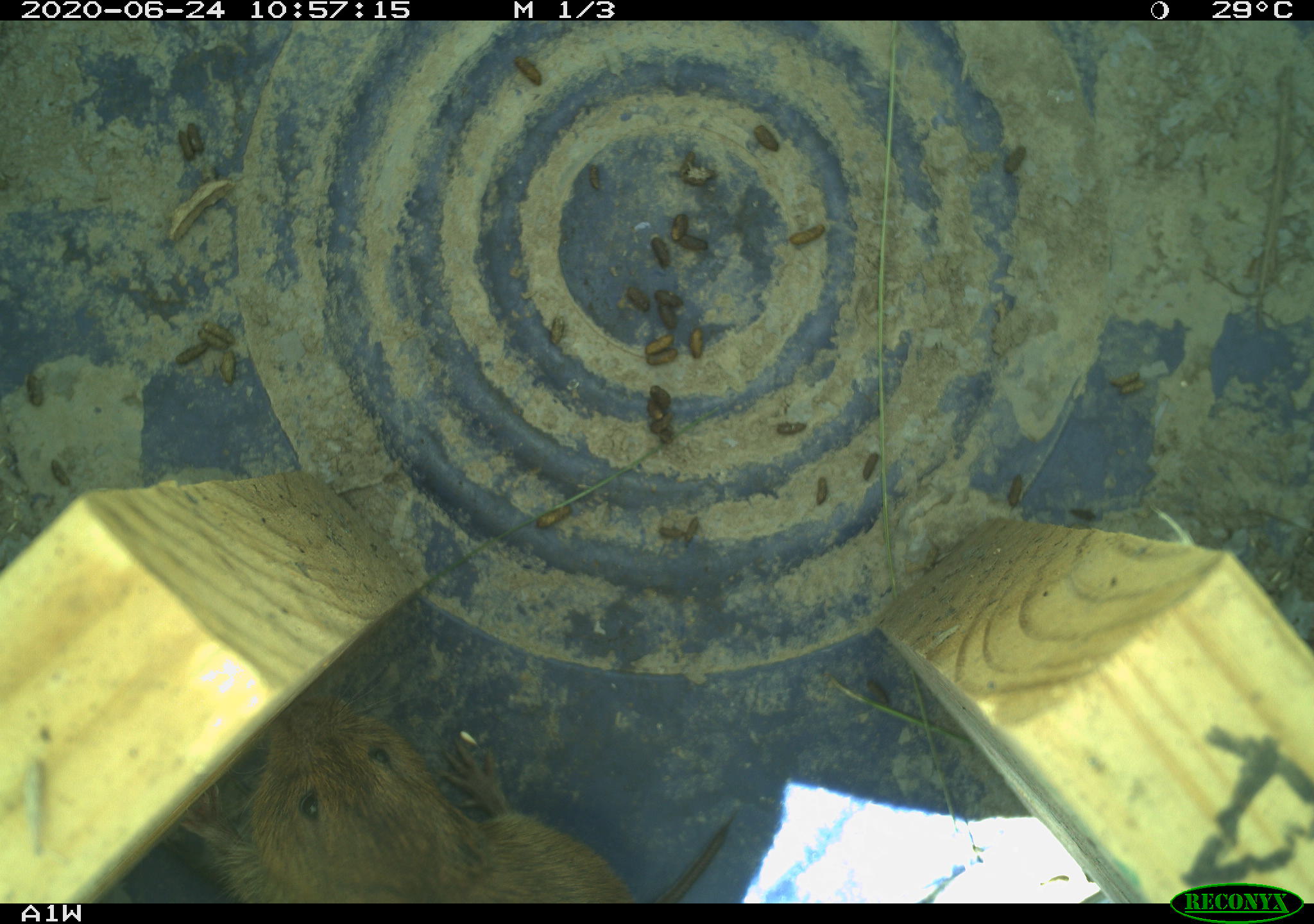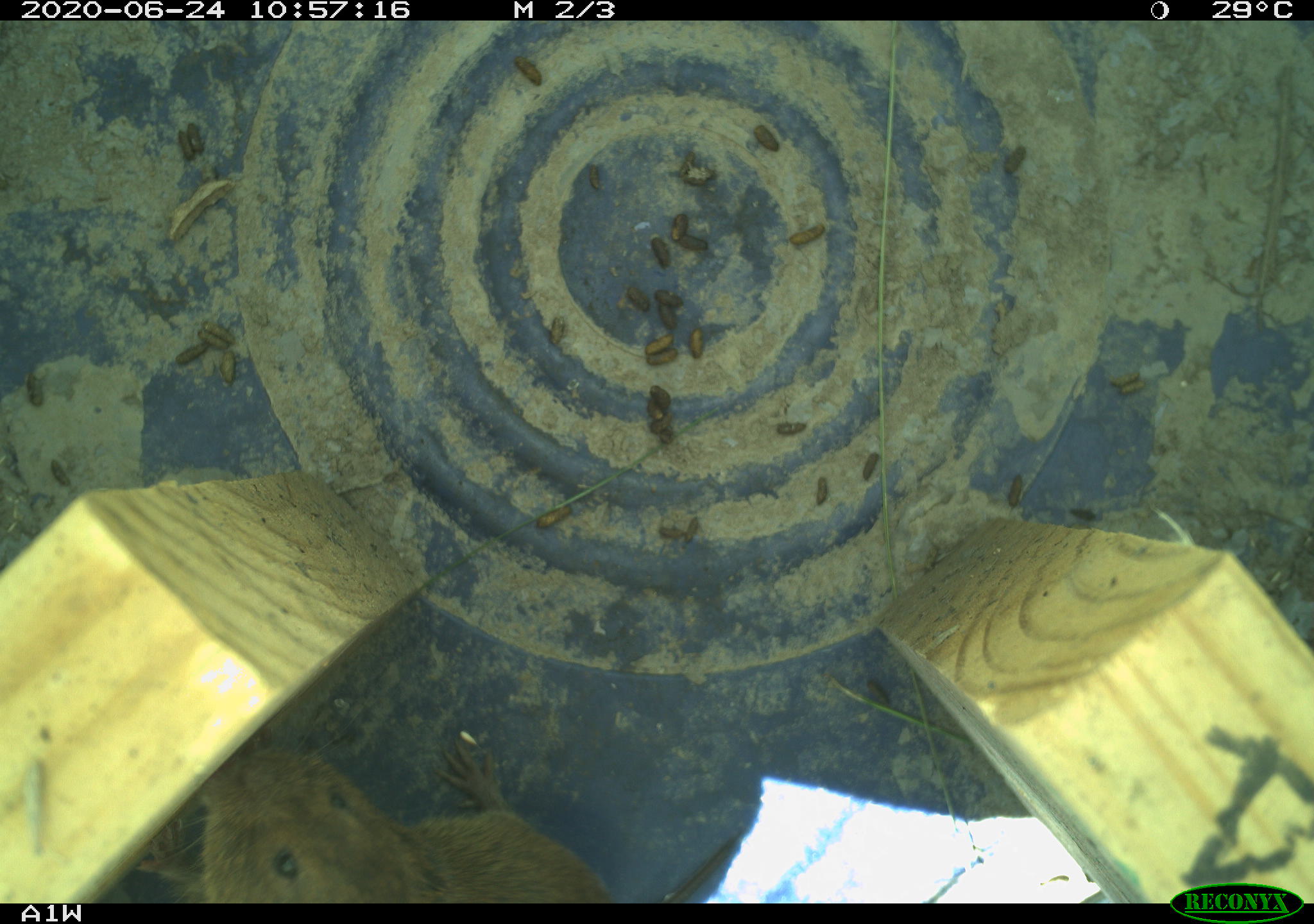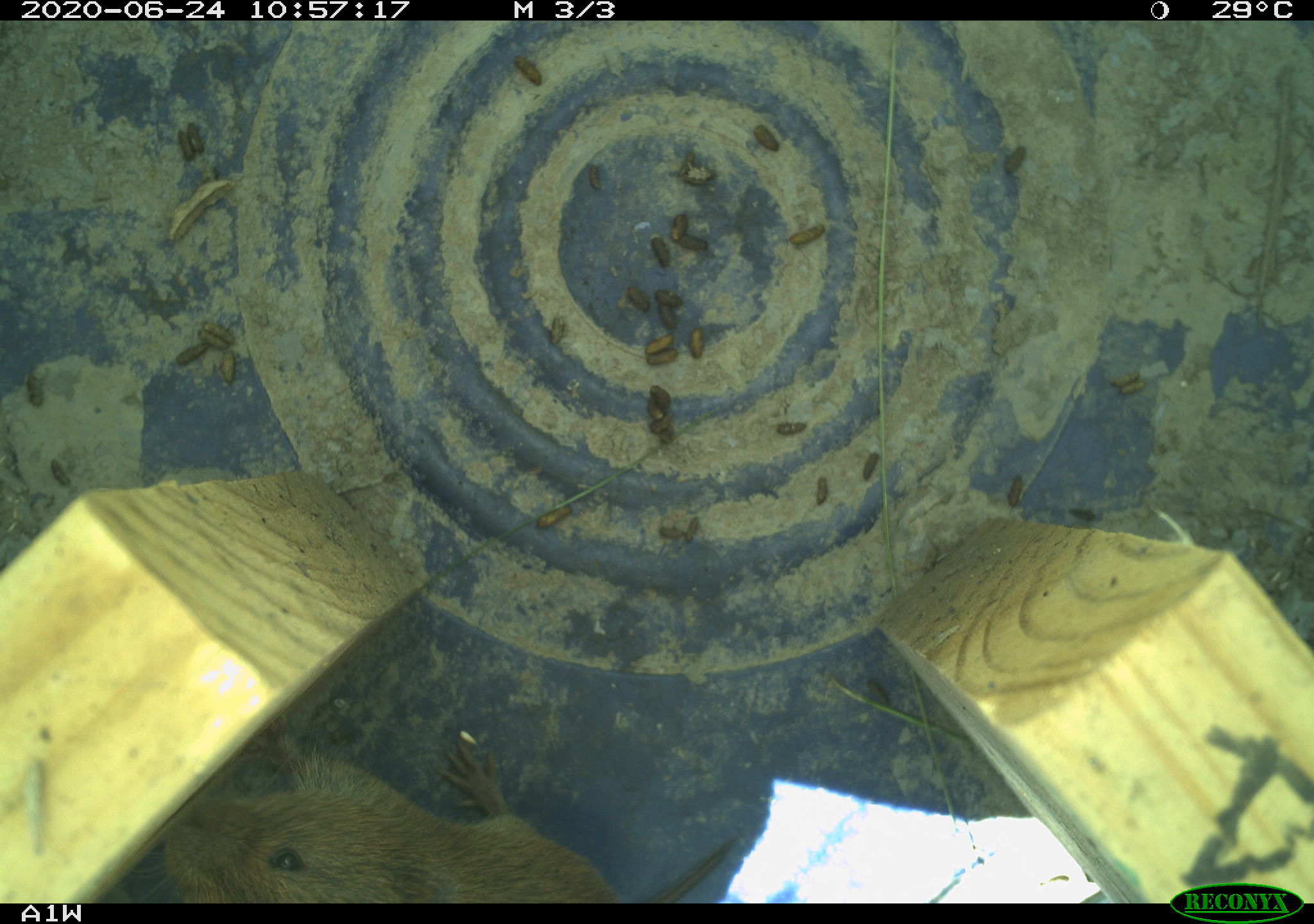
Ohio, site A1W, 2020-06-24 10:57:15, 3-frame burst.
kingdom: Animalia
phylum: Chordata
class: Mammalia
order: Rodentia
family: Cricetidae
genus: Microtus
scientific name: Microtus pennsylvanicus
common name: meadow vole